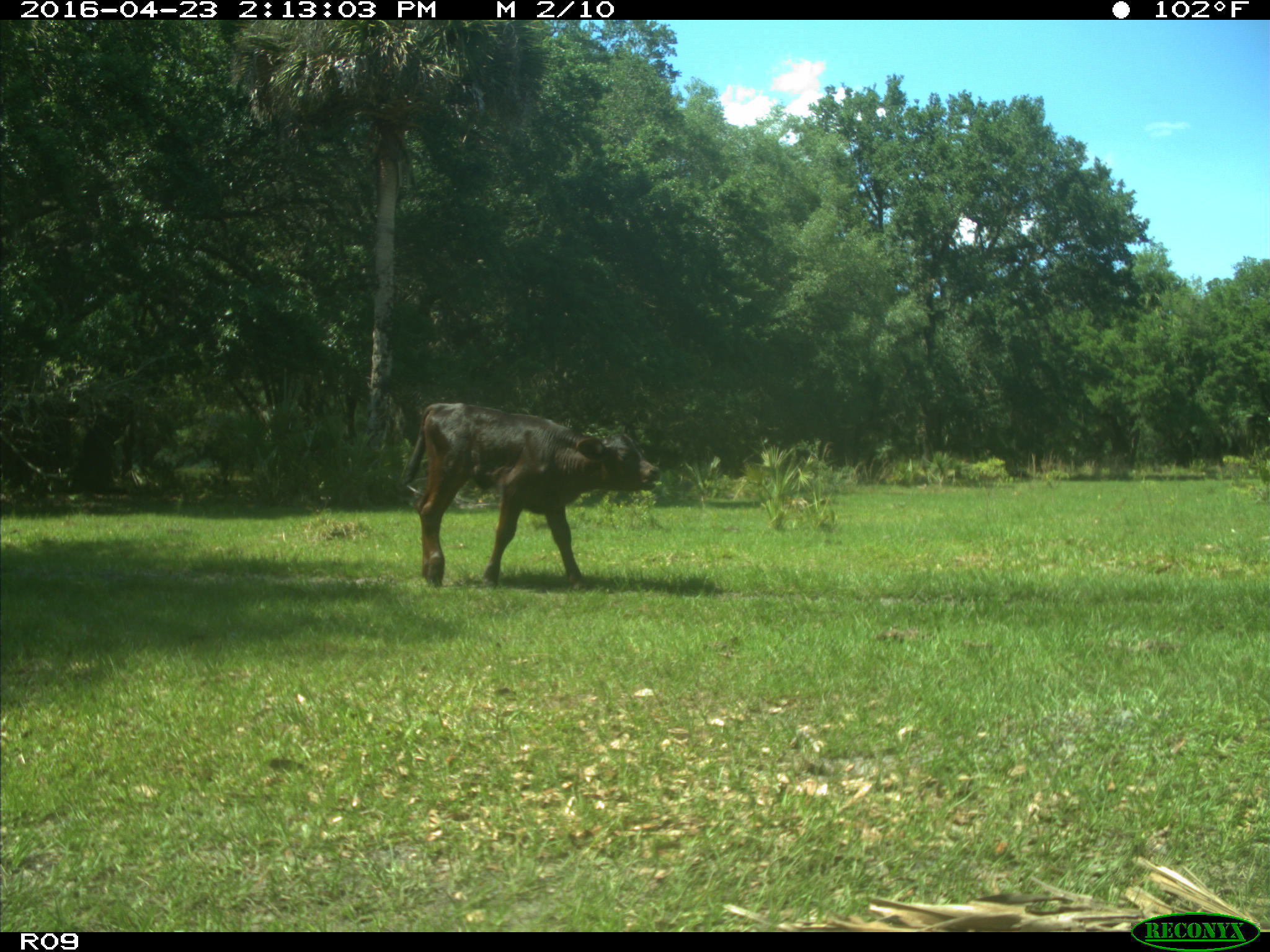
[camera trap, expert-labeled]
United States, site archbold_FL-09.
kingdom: Animalia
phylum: Chordata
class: Mammalia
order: Artiodactyla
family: Bovidae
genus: Bos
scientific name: Bos taurus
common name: domestic cow